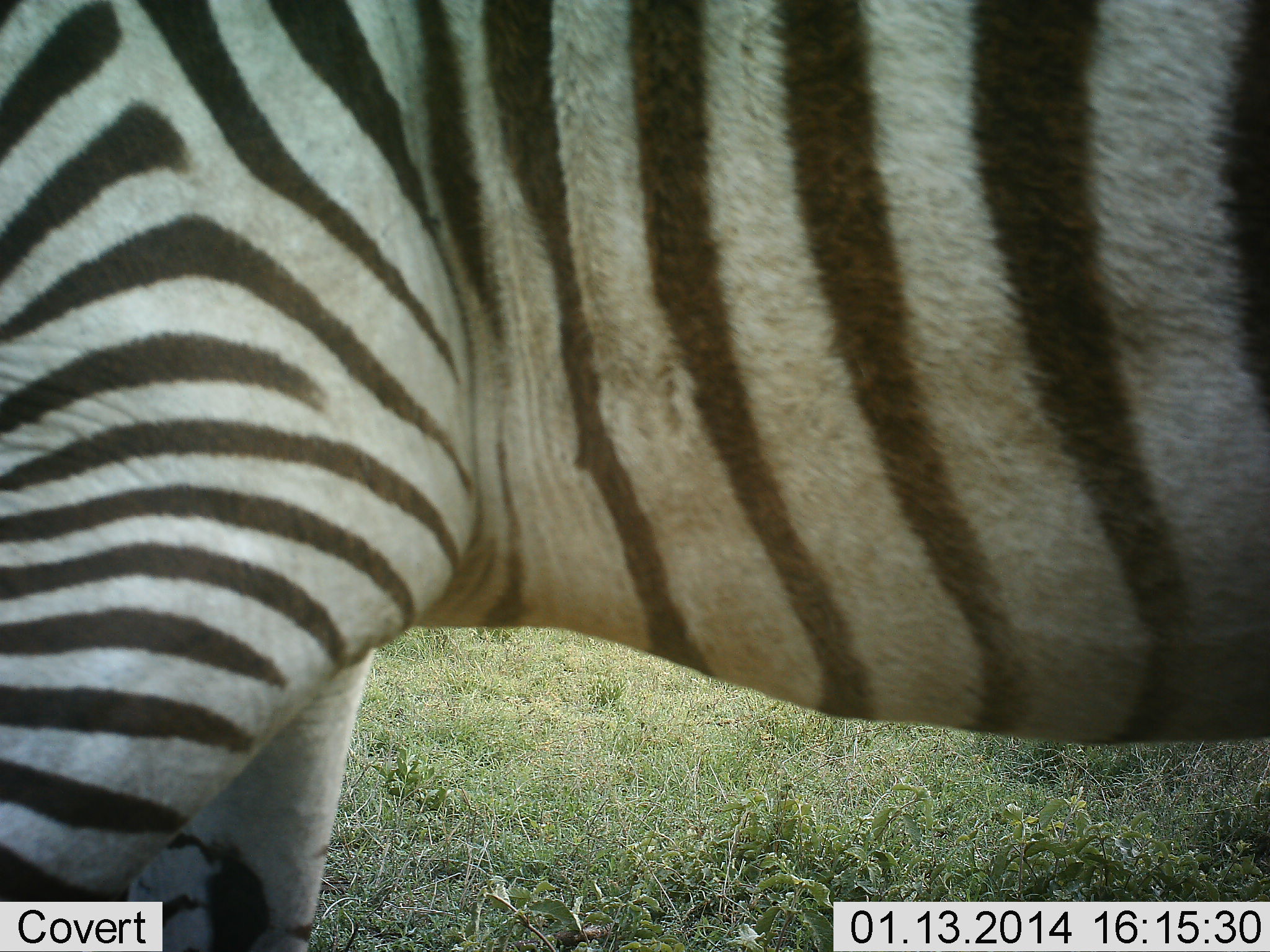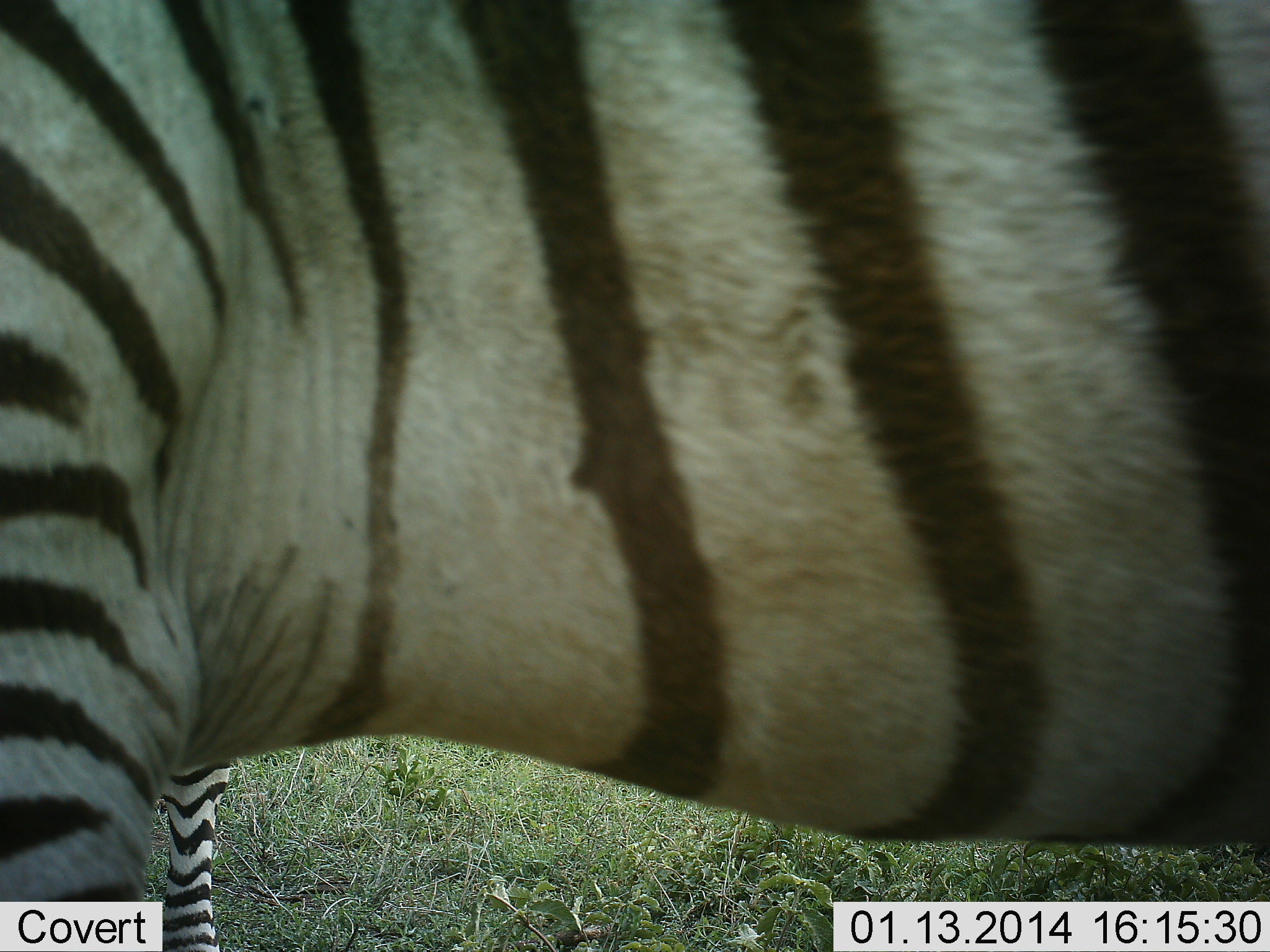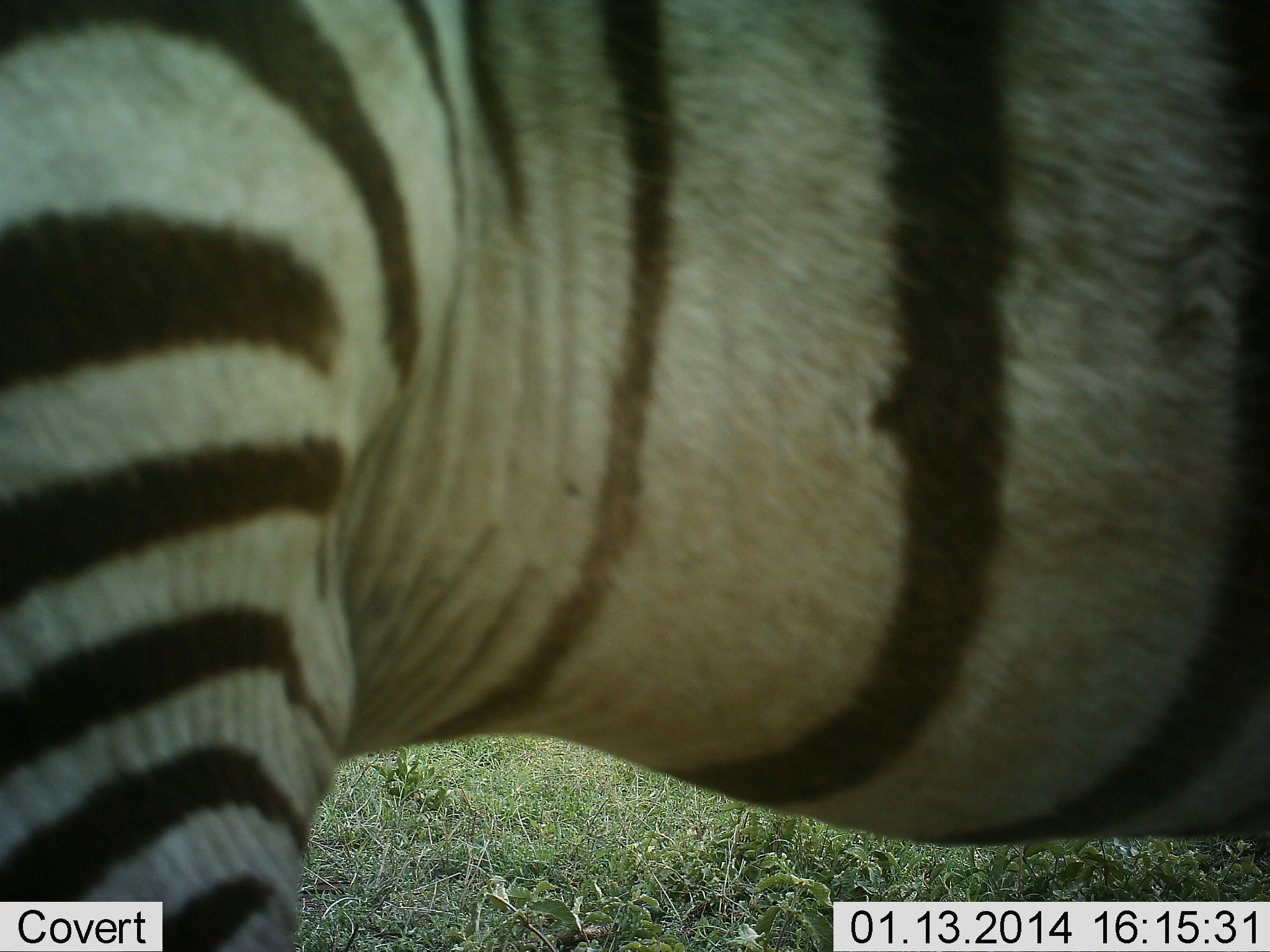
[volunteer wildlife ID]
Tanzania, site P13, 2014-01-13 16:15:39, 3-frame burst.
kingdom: Animalia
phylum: Chordata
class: Mammalia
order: Perissodactyla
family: Equidae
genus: Equus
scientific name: Equus quagga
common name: plains zebra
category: zebra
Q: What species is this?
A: Zebra (plains zebra) (Equus quagga).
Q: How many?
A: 2.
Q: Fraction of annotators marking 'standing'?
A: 60%.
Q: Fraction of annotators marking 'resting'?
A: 0%.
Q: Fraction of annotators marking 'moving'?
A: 50%.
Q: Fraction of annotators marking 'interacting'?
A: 0%.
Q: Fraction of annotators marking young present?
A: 0%.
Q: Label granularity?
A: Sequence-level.